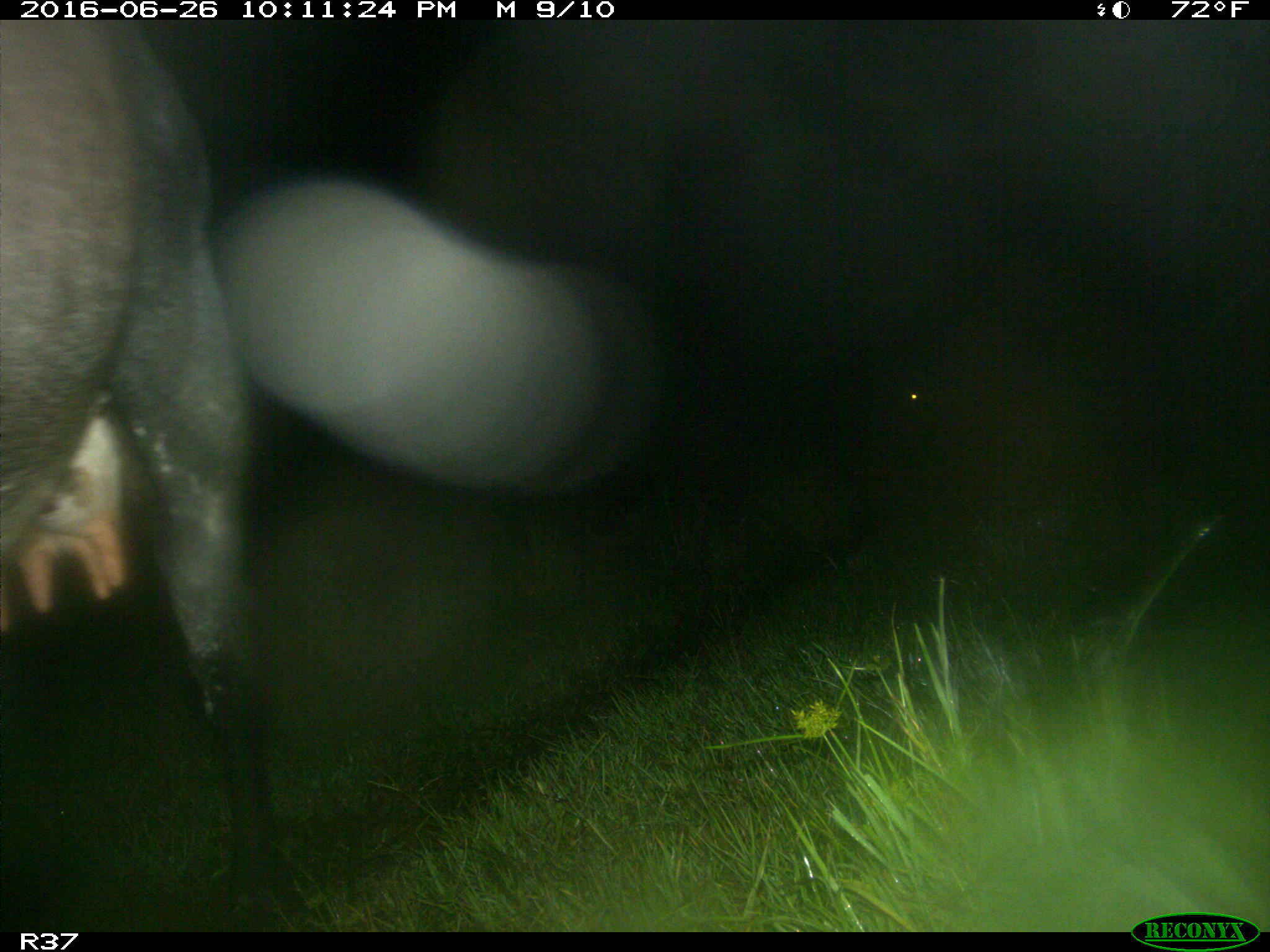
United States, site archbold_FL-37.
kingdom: Animalia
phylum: Chordata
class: Mammalia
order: Artiodactyla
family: Bovidae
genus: Bos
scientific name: Bos taurus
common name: domestic cow